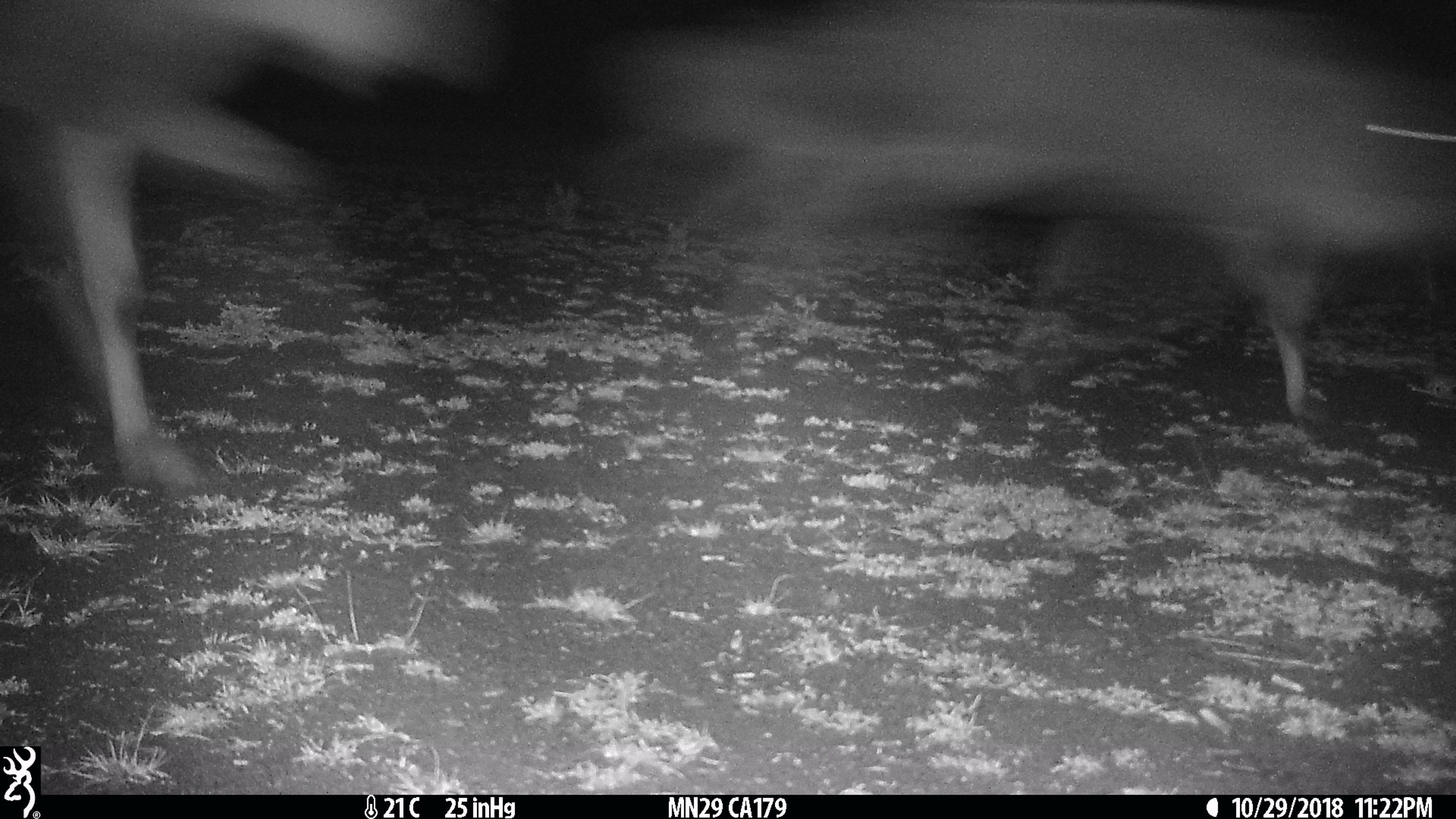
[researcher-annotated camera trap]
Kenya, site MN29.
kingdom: Animalia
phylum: Chordata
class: Mammalia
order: Artiodactyla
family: Bovidae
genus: Connochaetes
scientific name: Connochaetes taurinus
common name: blue wildebeest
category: wildebeest